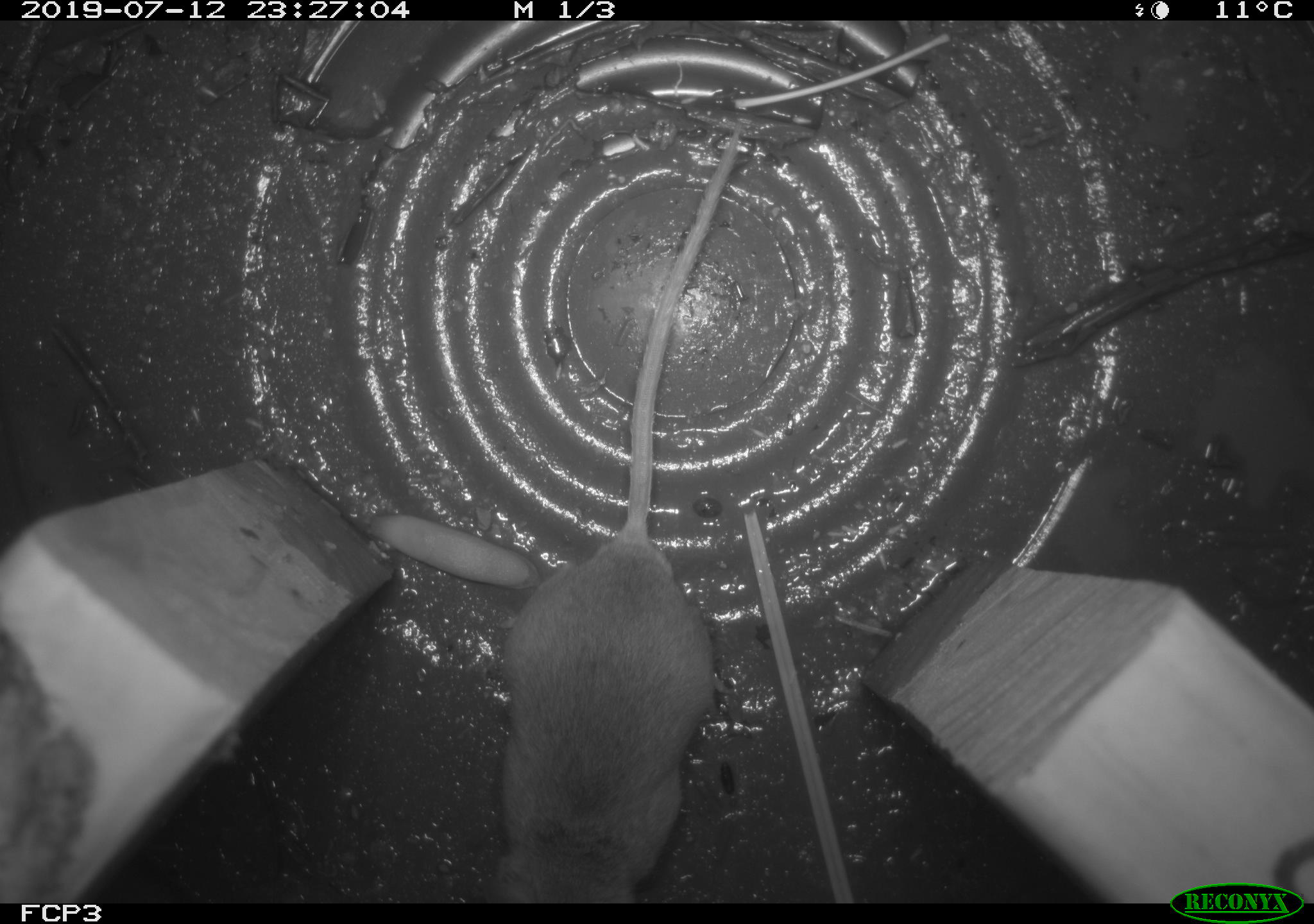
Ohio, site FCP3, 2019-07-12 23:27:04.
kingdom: Animalia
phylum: Chordata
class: Mammalia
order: Rodentia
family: Cricetidae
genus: Peromyscus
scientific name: Peromyscus leucopus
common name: white-footed mouse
White-footed mouse (Peromyscus leucopus).